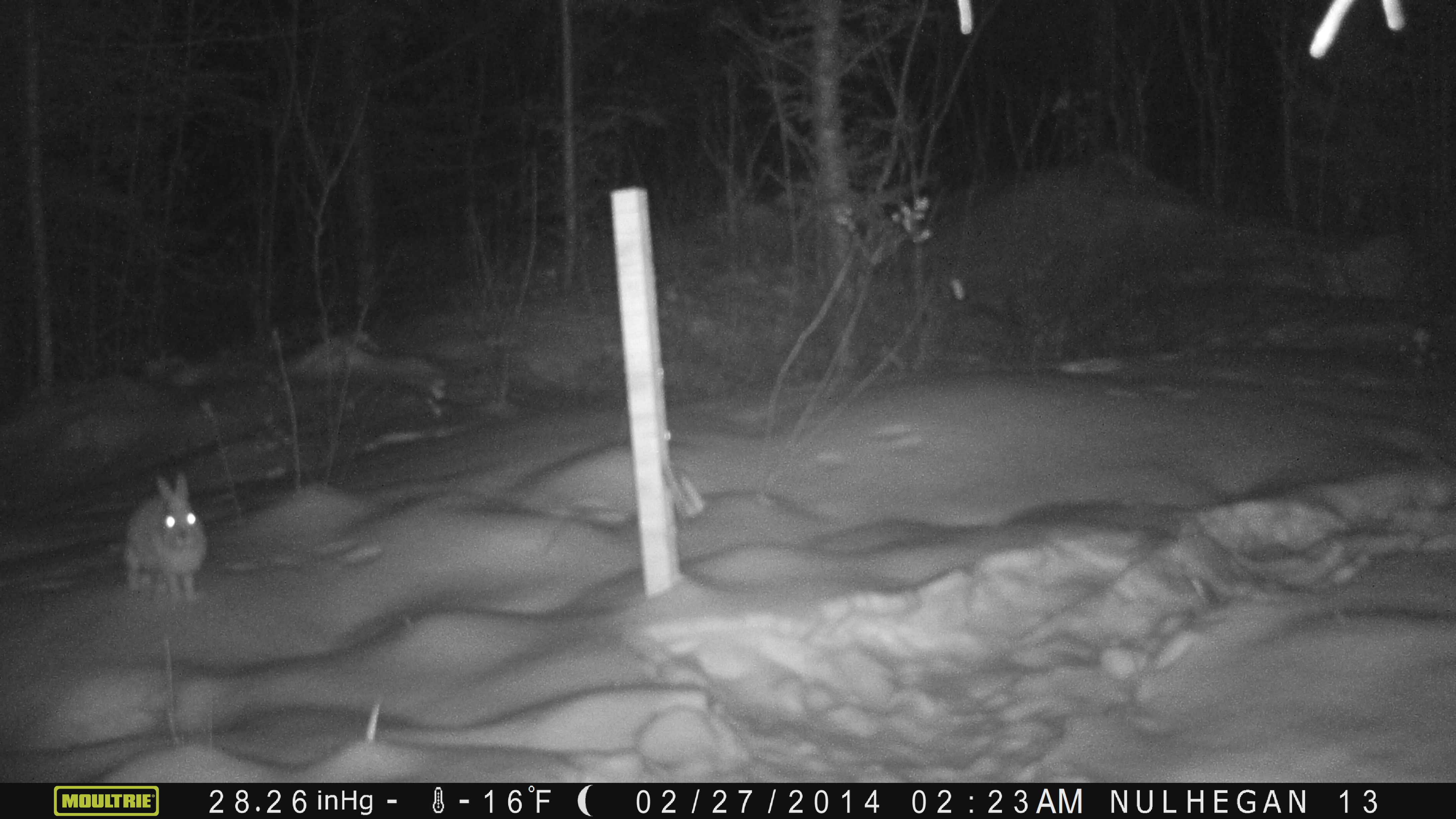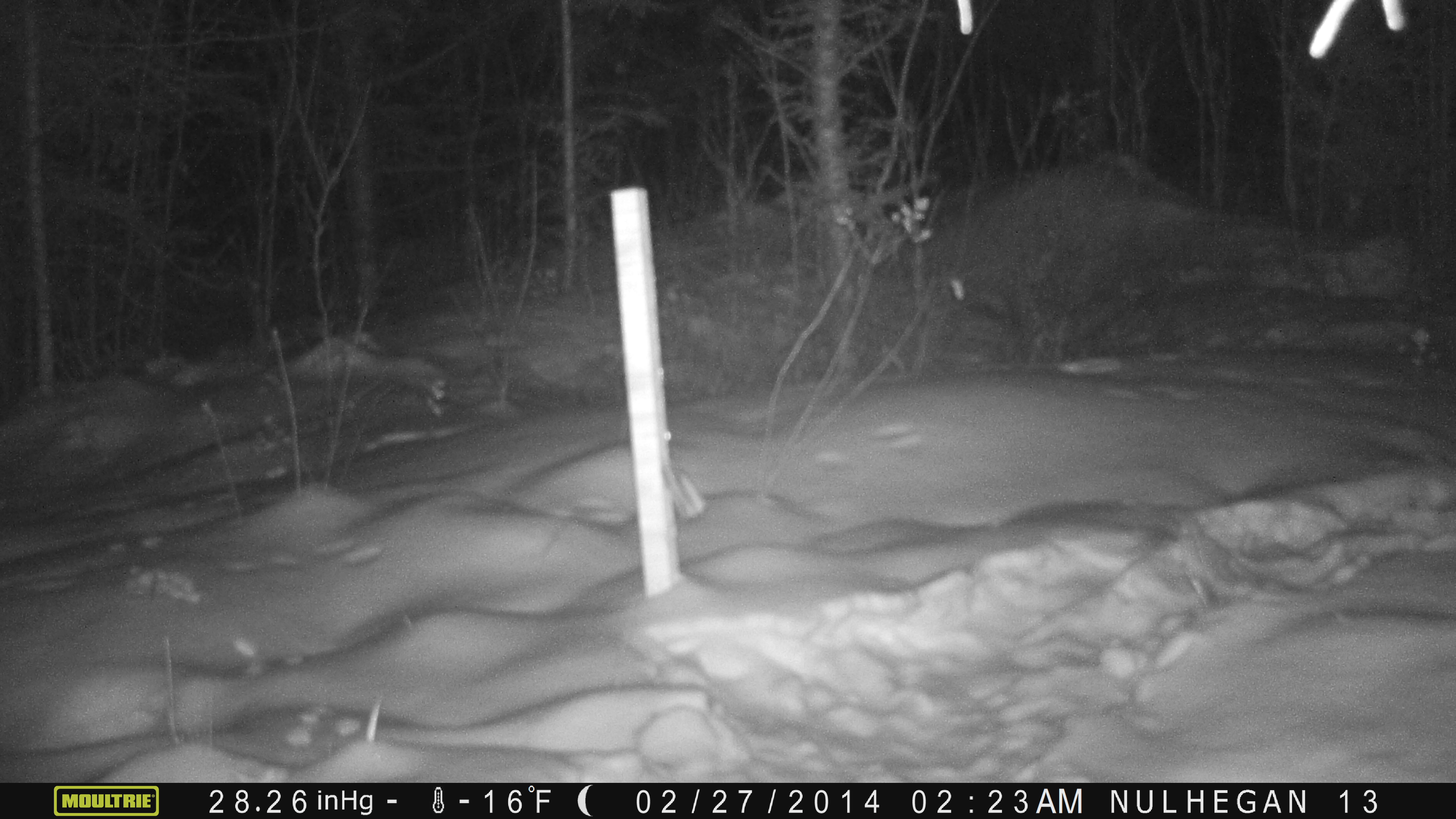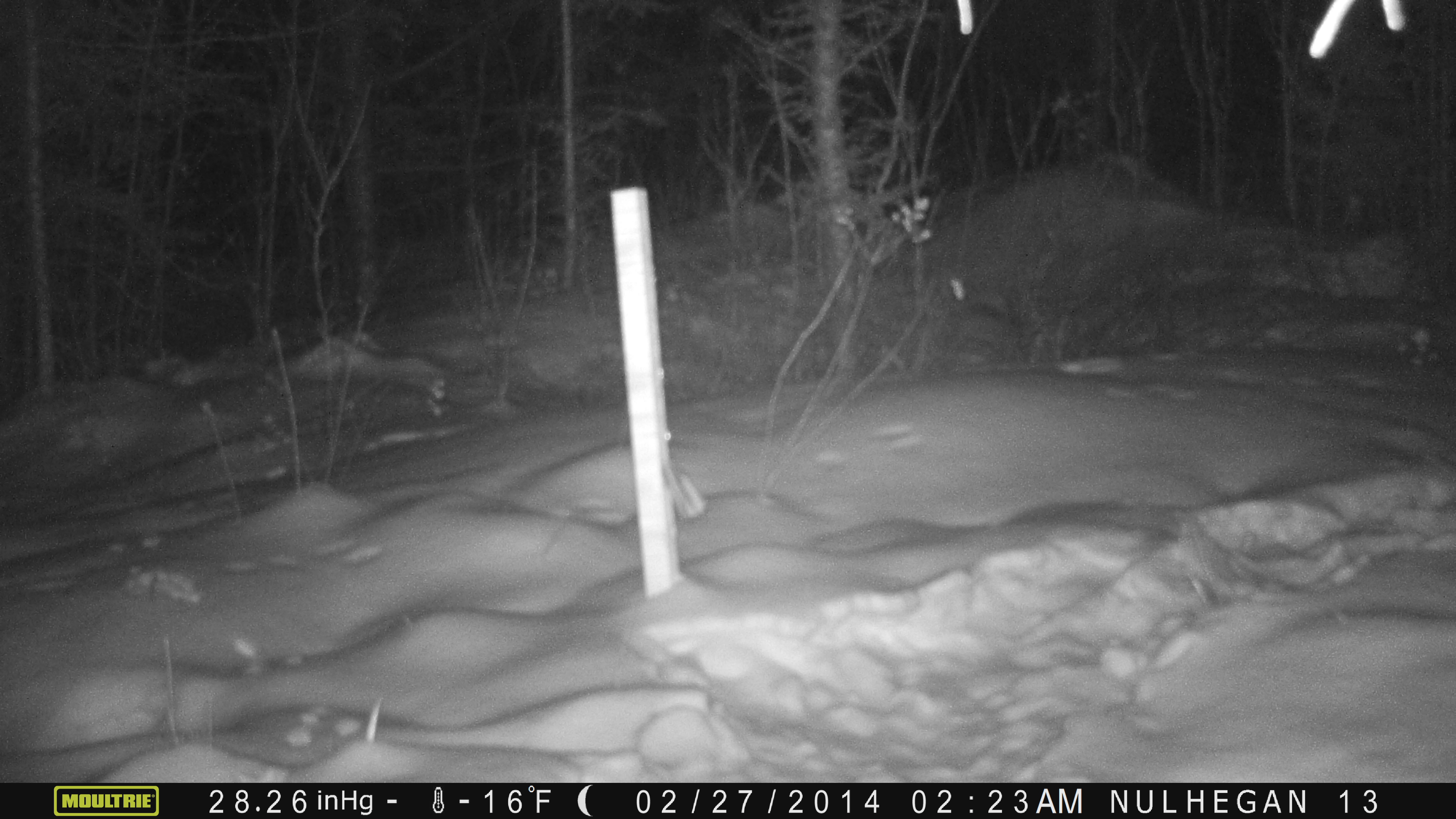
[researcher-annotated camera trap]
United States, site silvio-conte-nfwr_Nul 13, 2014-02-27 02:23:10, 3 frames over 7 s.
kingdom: Animalia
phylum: Chordata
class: Mammalia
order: Lagomorpha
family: Leporidae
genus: Lepus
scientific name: Lepus americanus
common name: snowshoe hare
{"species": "snowshoe hare (Lepus americanus)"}